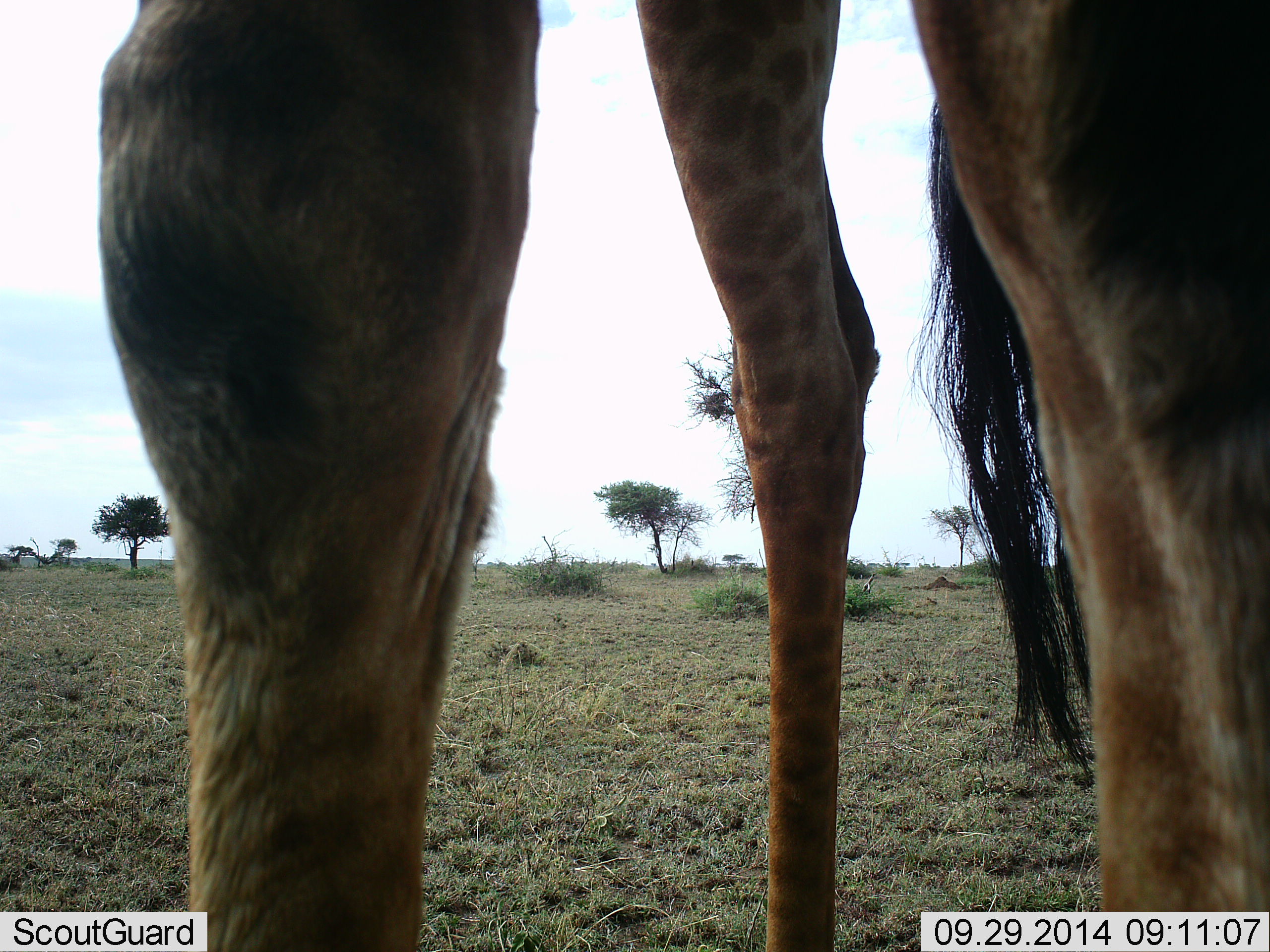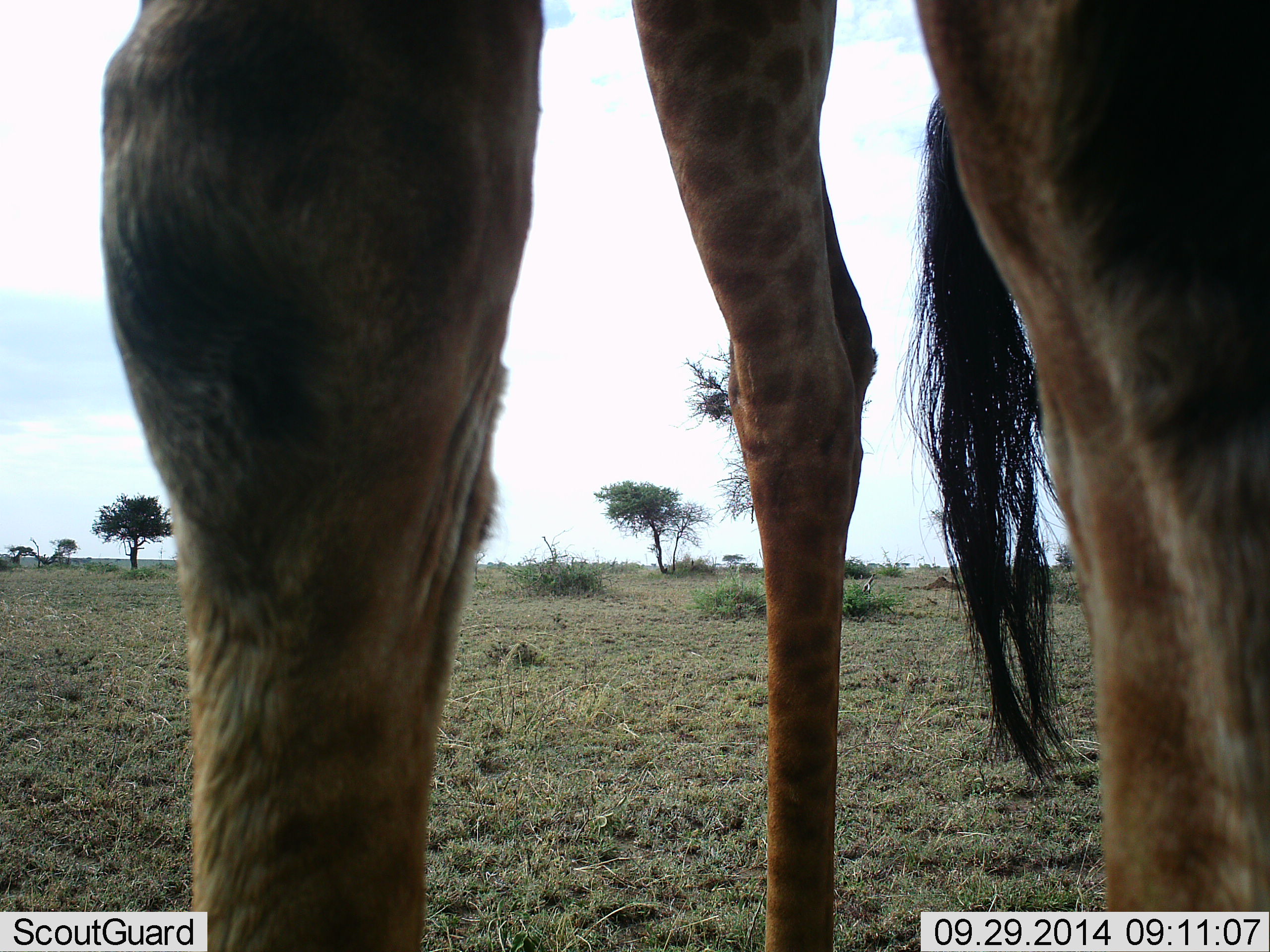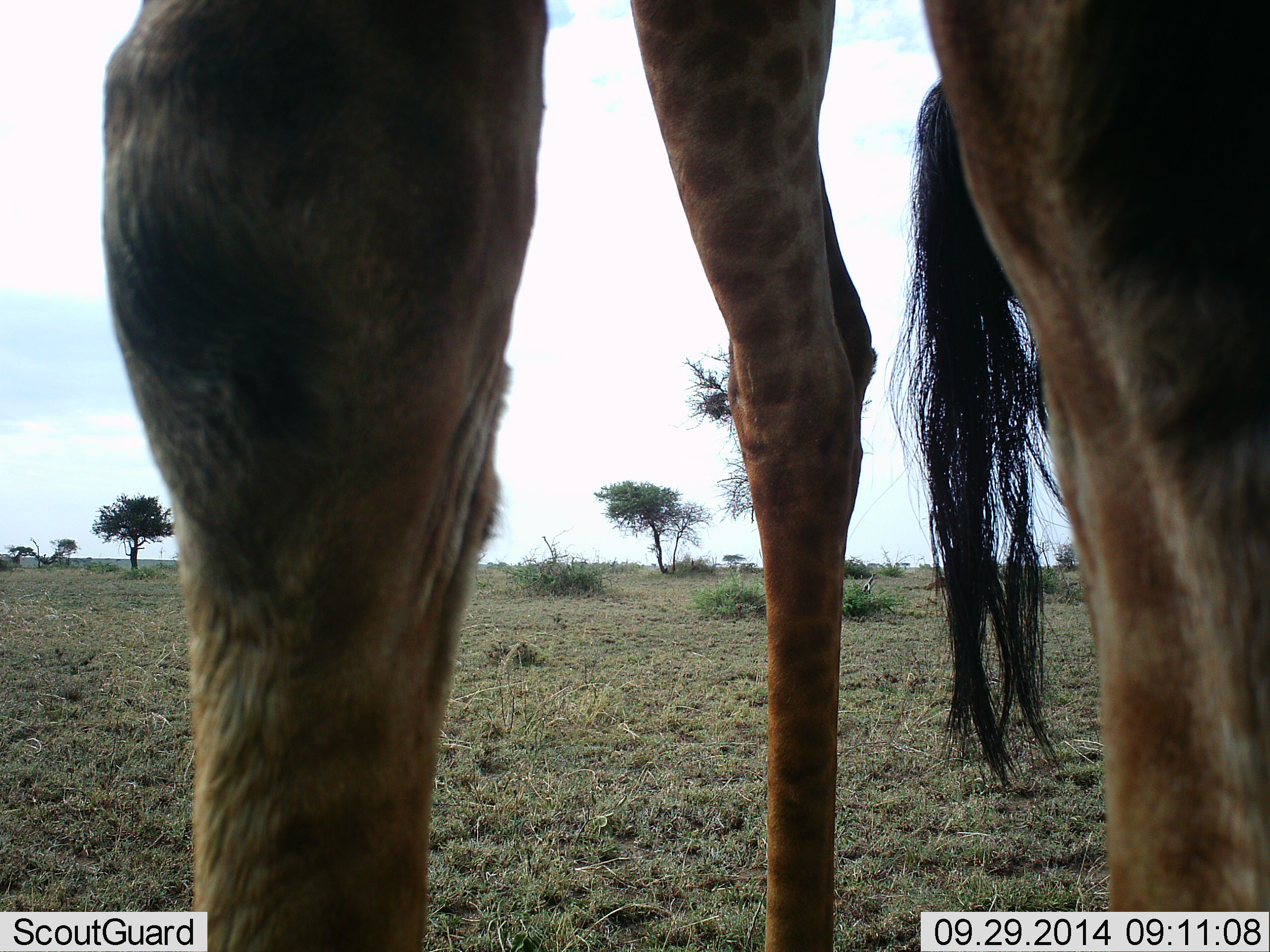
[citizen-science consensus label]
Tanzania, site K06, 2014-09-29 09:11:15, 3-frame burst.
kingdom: Animalia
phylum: Chordata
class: Mammalia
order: Artiodactyla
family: Giraffidae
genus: Giraffa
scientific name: Giraffa camelopardalis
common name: giraffe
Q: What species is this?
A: Giraffe (Giraffa camelopardalis).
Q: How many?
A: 1.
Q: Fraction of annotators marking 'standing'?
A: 100%.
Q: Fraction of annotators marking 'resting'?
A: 0%.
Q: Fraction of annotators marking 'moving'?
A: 0%.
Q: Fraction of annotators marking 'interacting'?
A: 0%.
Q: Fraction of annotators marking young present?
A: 0%.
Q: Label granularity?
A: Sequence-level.